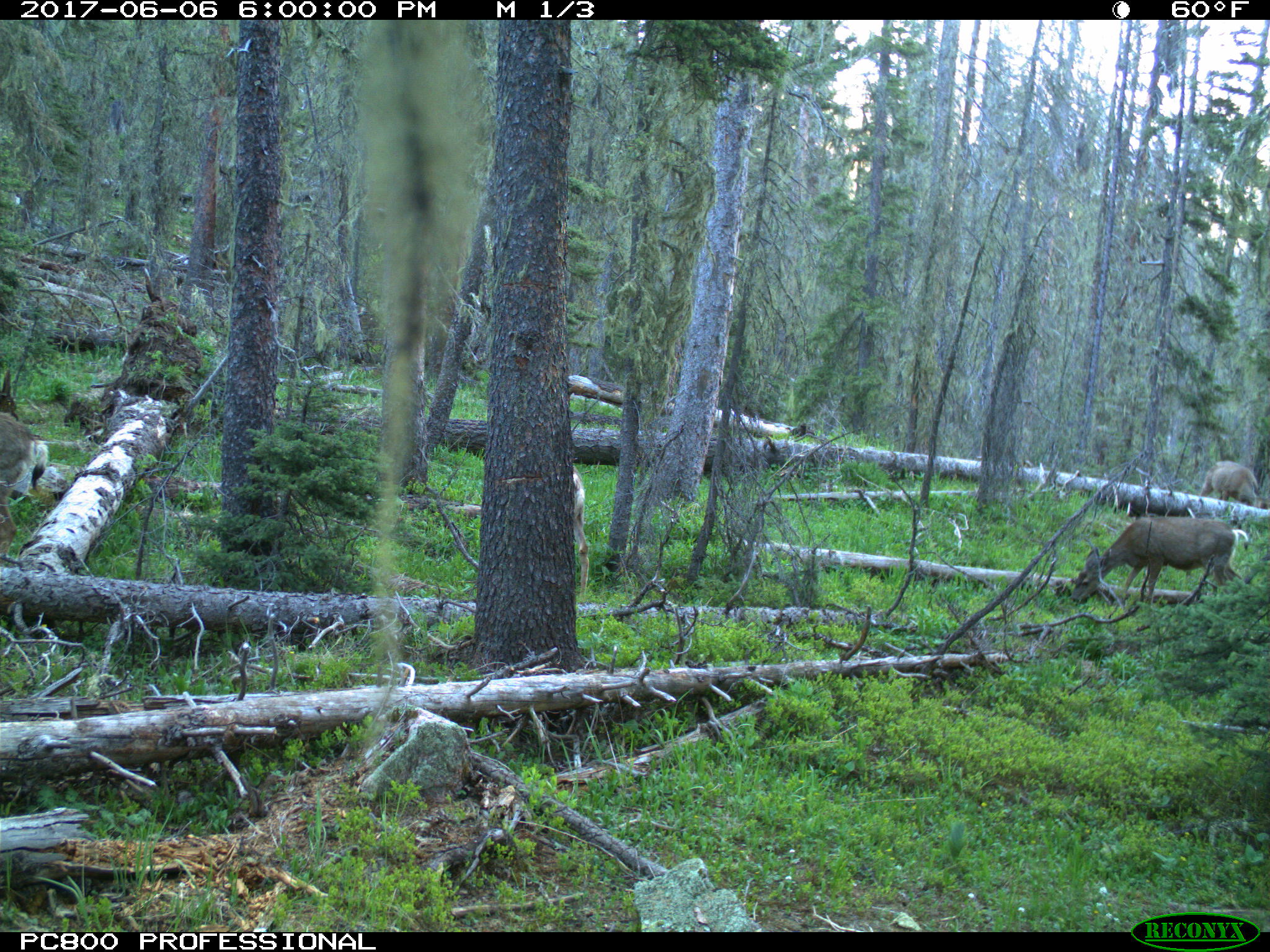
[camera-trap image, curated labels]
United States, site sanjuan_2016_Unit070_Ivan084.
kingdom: Animalia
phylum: Chordata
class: Mammalia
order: Artiodactyla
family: Cervidae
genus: Odocoileus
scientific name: Odocoileus hemionus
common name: mule deer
Odocoileus hemionus (mule deer).